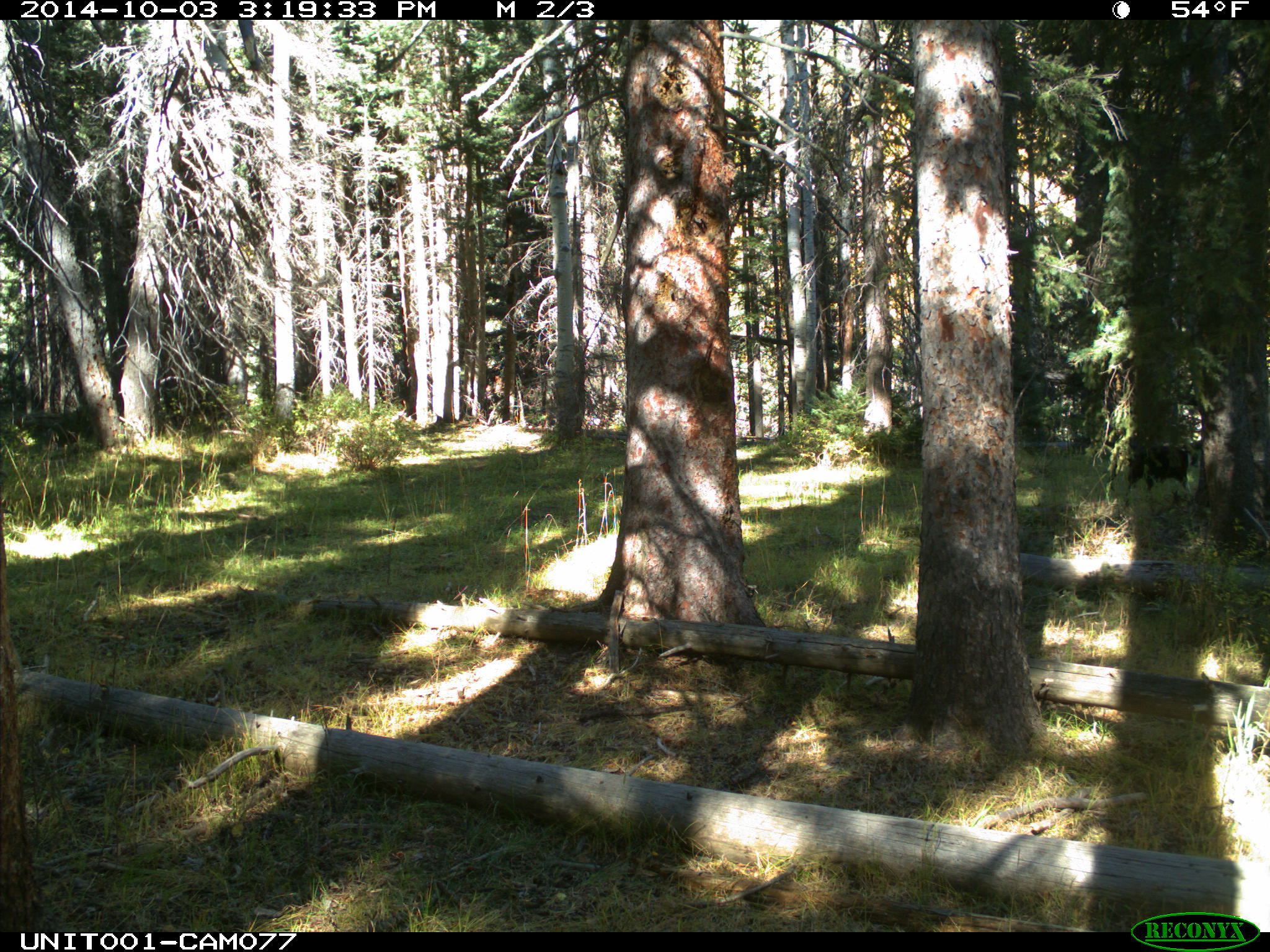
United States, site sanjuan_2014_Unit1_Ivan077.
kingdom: Animalia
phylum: Chordata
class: Mammalia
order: Carnivora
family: Canidae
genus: Canis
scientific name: Canis familiaris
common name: domestic dog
Canis familiaris (domestic dog).